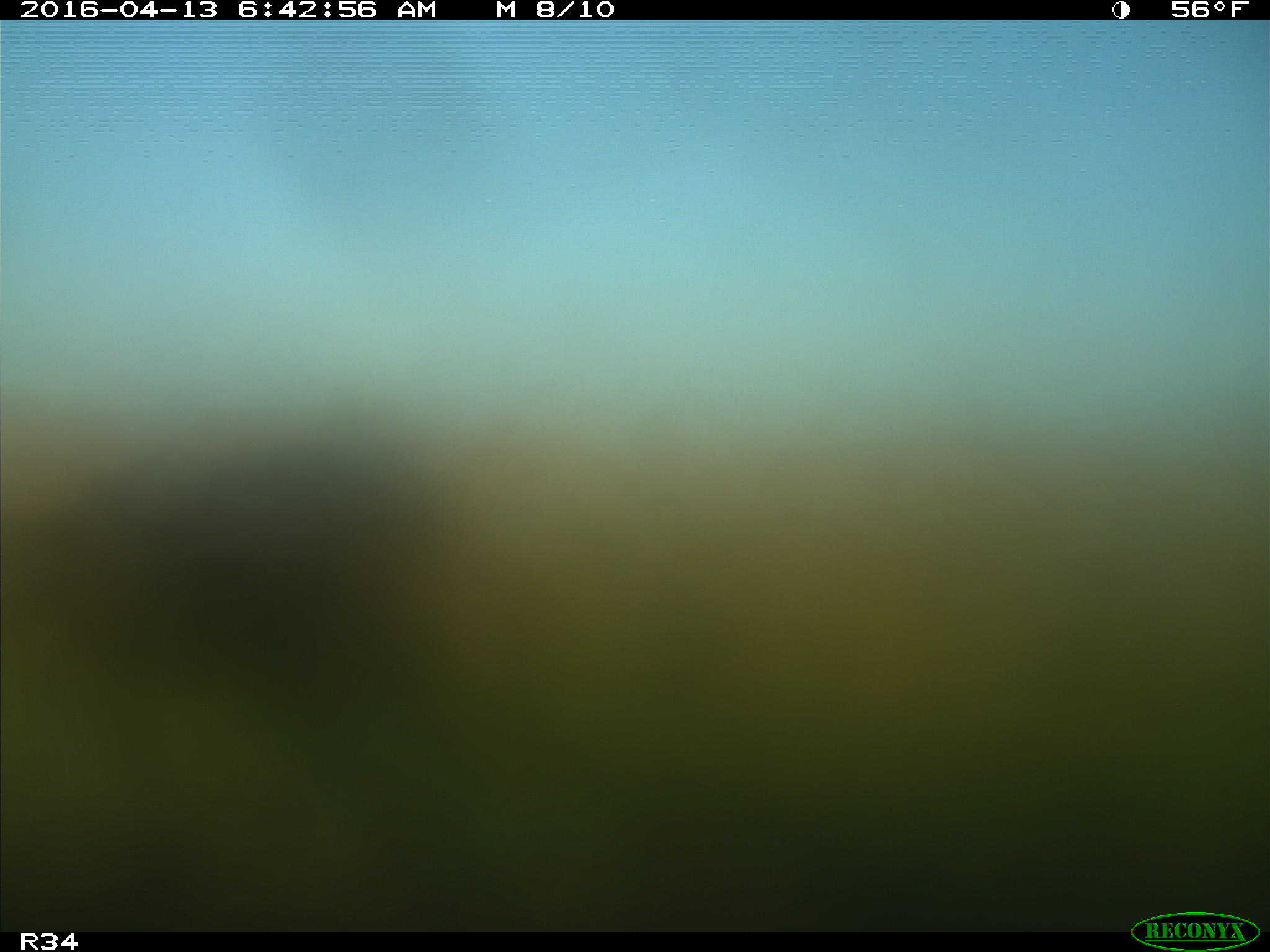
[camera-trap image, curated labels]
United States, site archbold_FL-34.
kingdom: Animalia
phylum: Chordata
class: Mammalia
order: Artiodactyla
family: Bovidae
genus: Bos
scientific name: Bos taurus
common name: domestic cow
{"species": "Bos taurus (domestic cow)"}